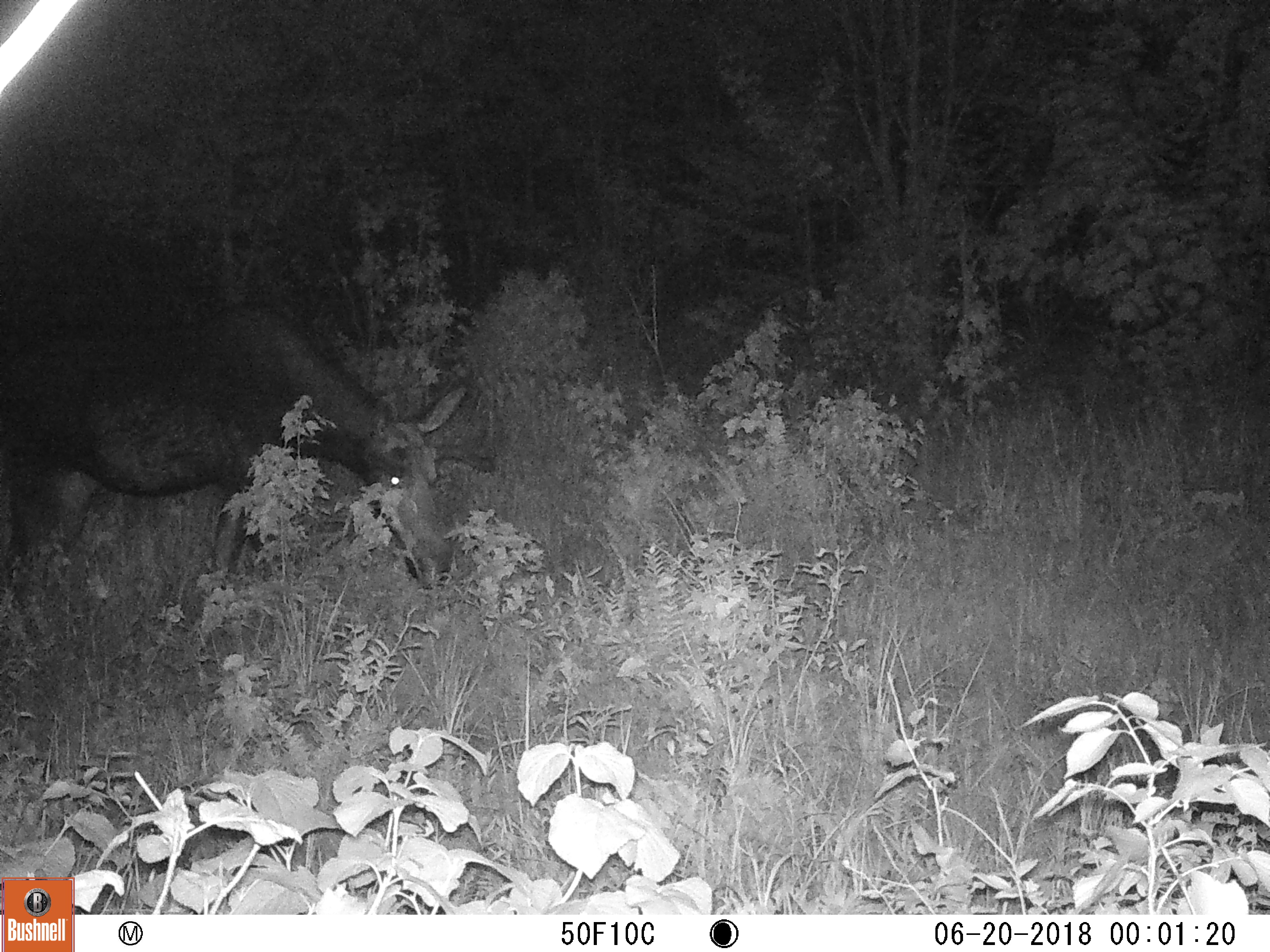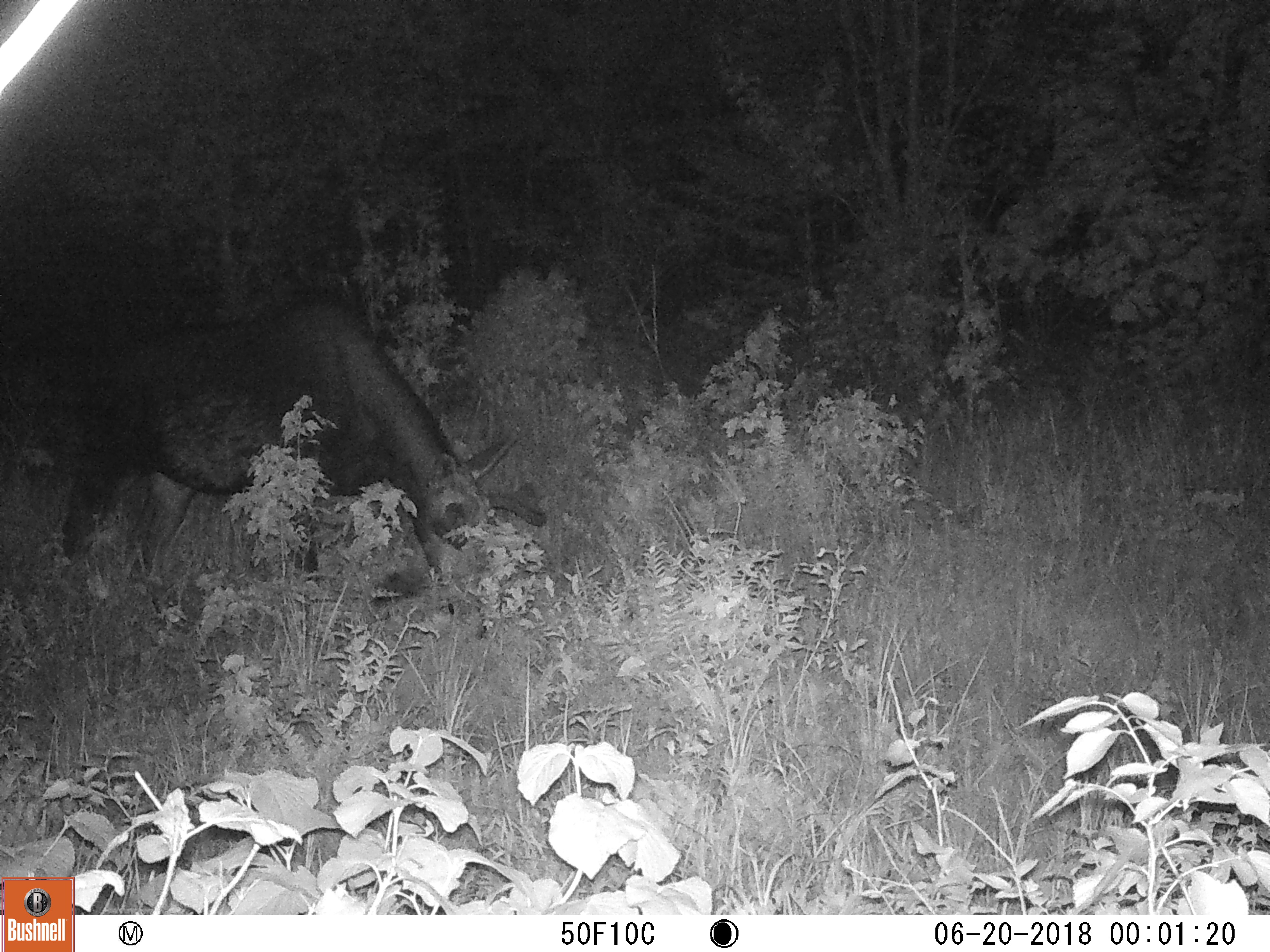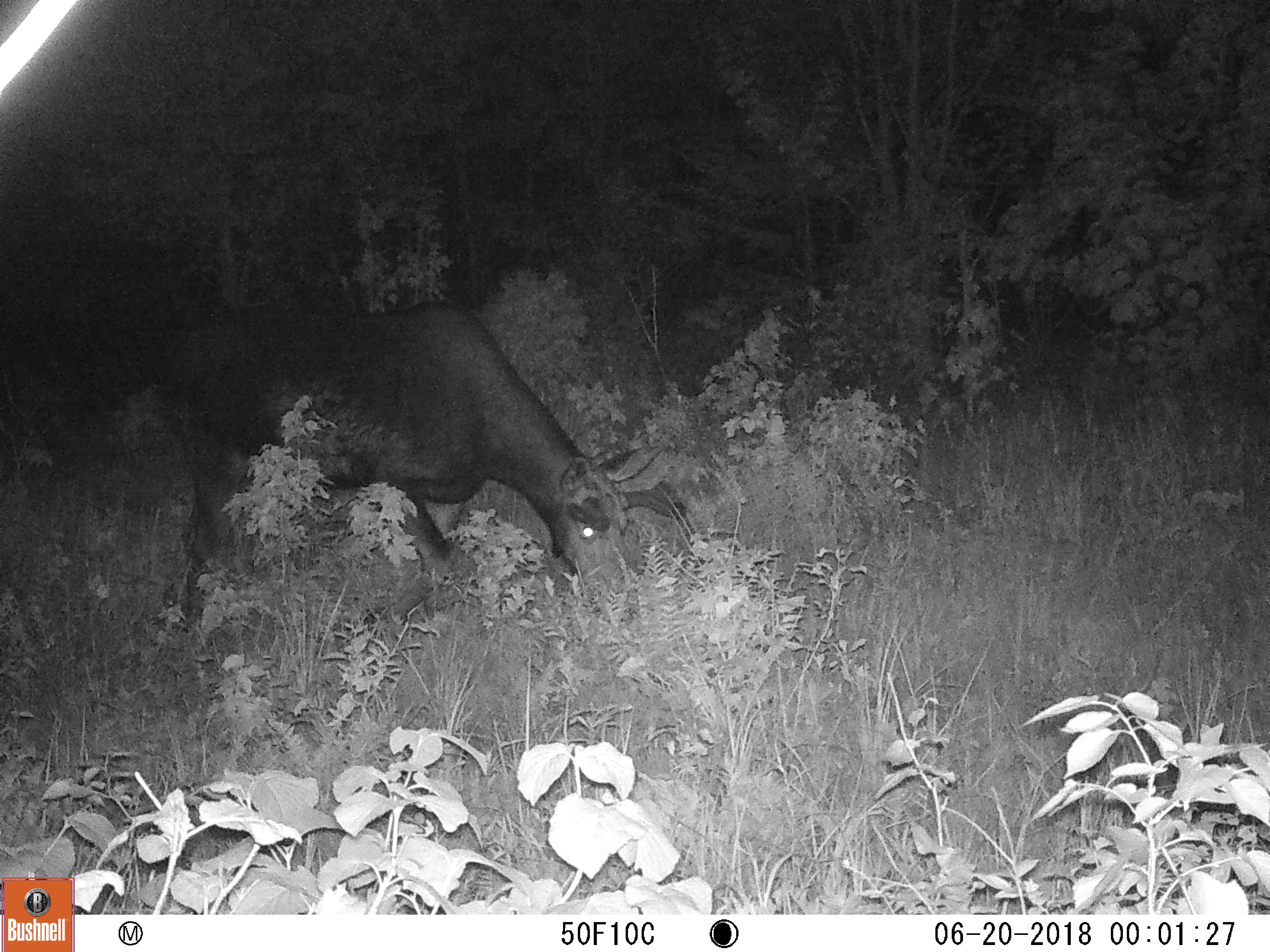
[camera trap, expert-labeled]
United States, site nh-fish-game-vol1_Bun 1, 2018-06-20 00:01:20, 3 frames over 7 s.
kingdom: Animalia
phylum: Chordata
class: Mammalia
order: Artiodactyla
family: Cervidae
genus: Alces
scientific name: Alces alces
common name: moose